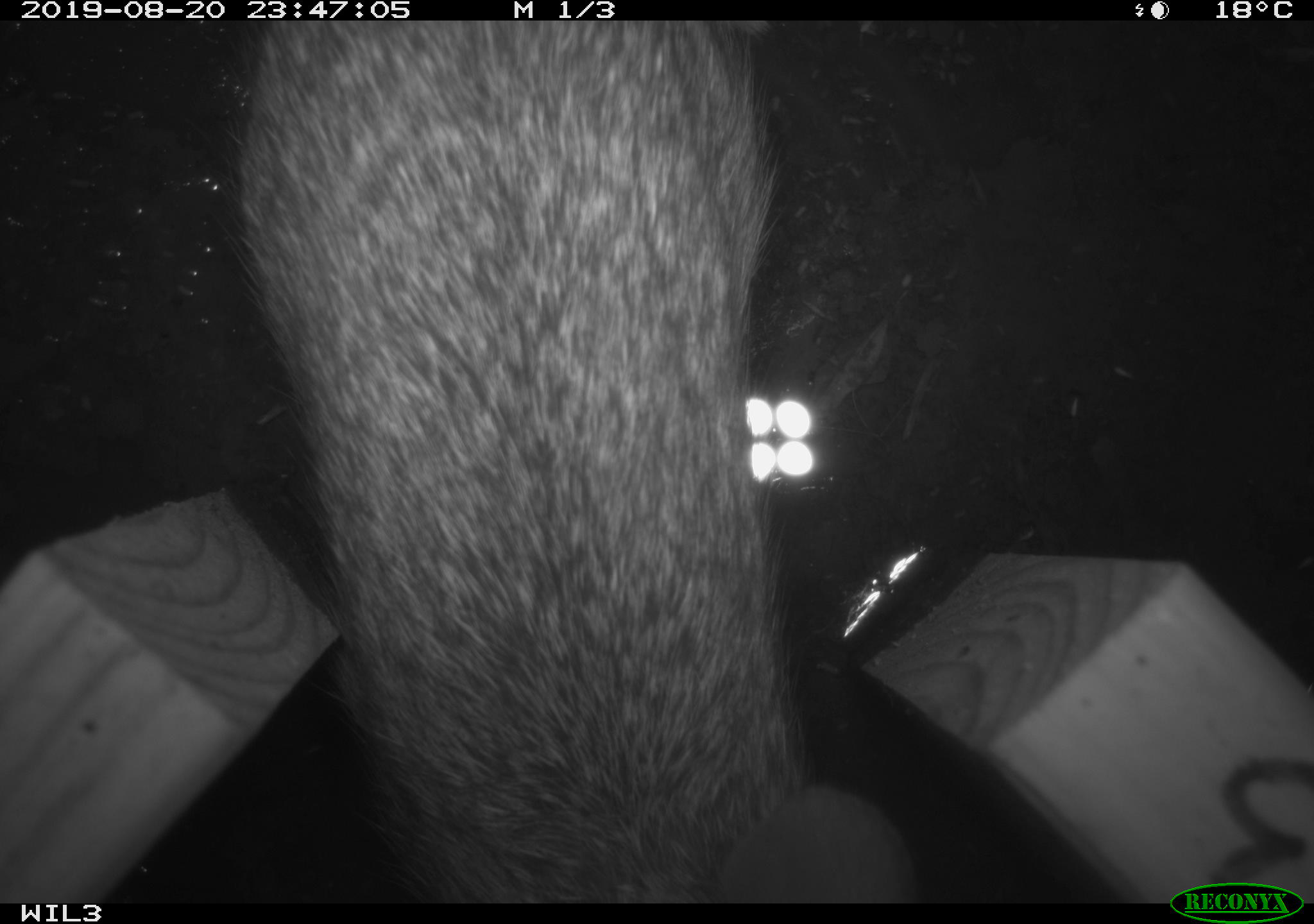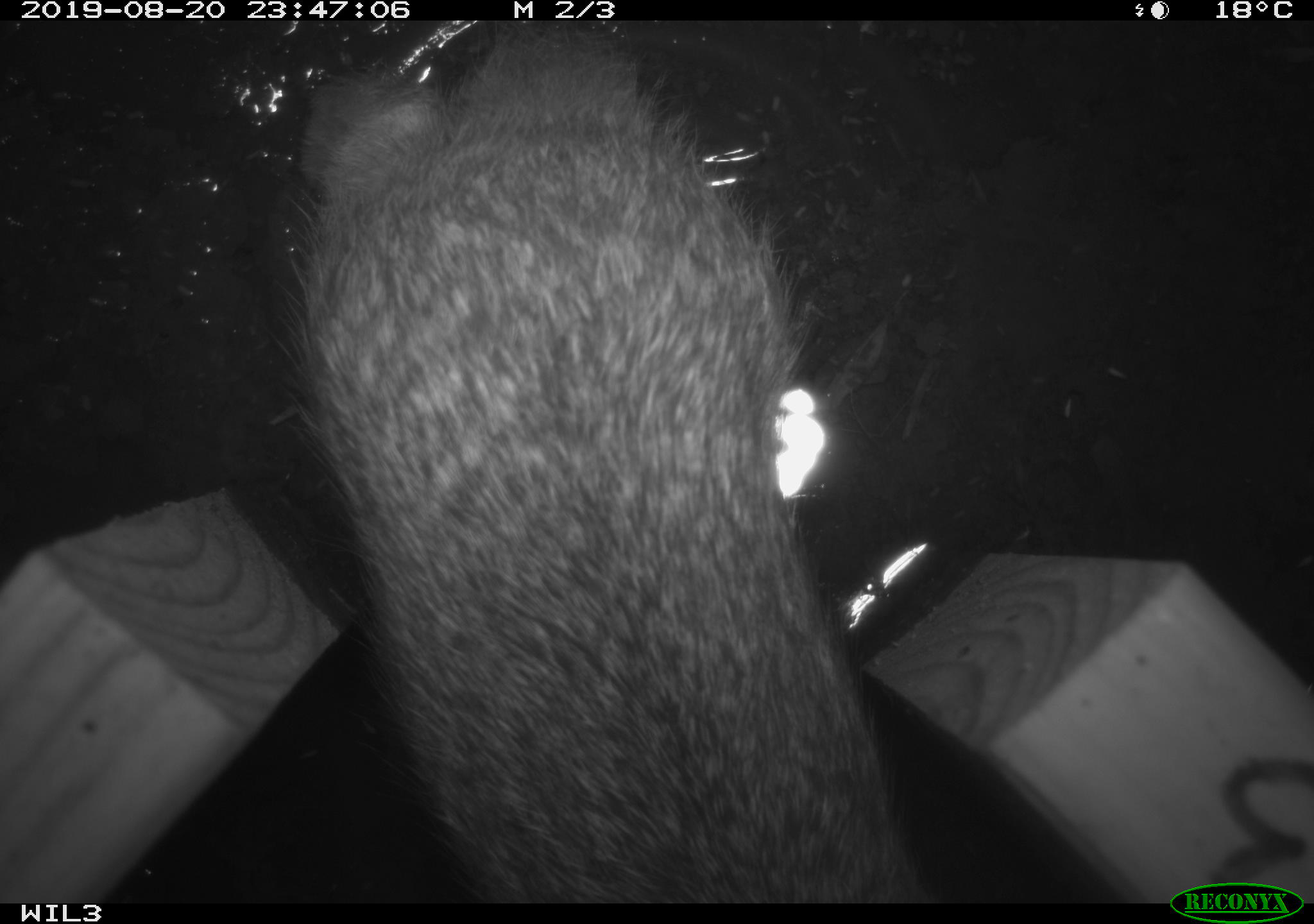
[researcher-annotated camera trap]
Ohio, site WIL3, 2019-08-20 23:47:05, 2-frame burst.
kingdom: Animalia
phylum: Chordata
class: Mammalia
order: Lagomorpha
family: Leporidae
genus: Sylvilagus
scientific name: Sylvilagus floridanus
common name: eastern cottontail